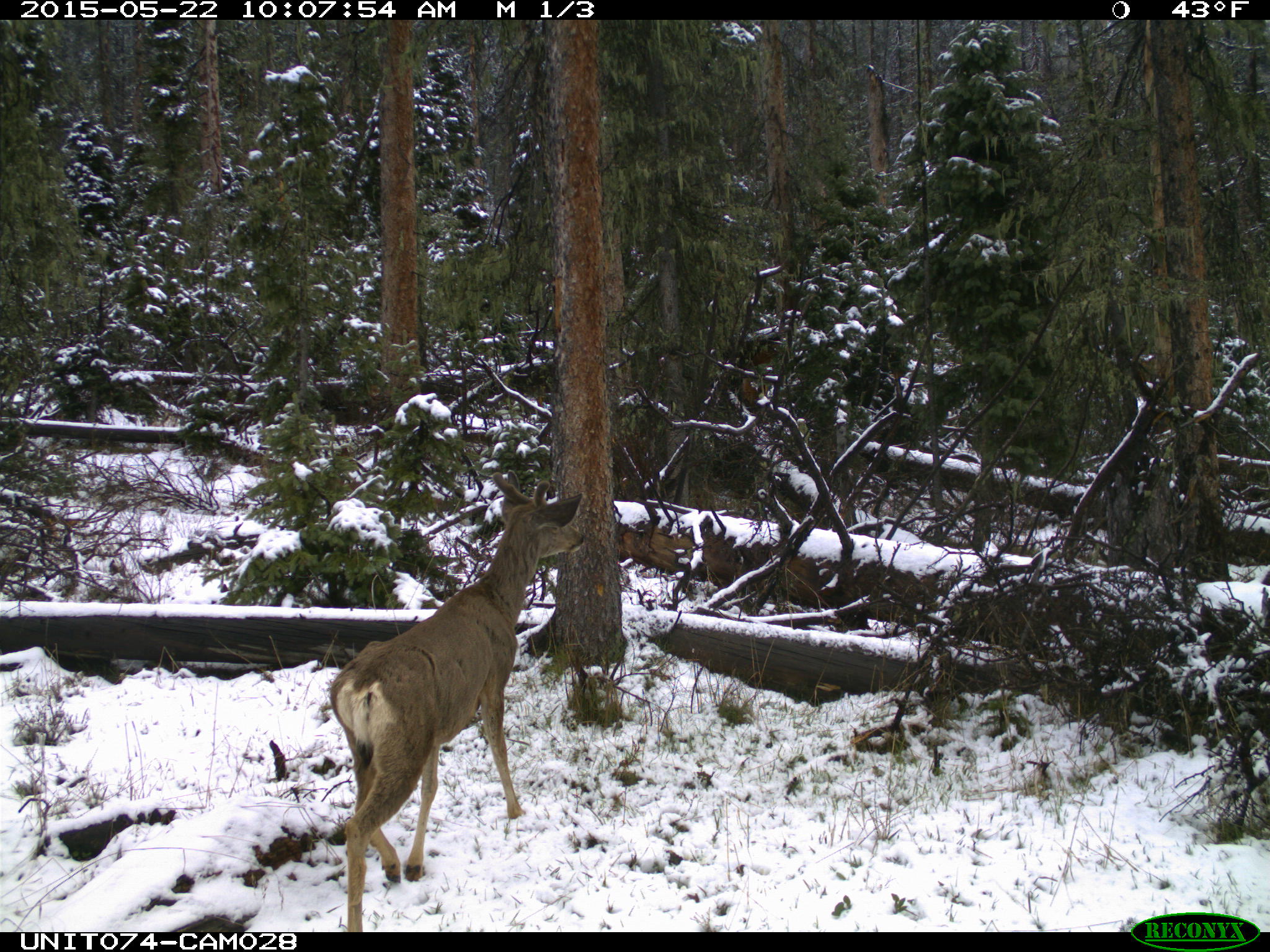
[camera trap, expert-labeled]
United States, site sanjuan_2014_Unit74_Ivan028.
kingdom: Animalia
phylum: Chordata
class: Mammalia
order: Artiodactyla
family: Cervidae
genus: Odocoileus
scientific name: Odocoileus hemionus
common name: mule deer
Odocoileus hemionus (mule deer).